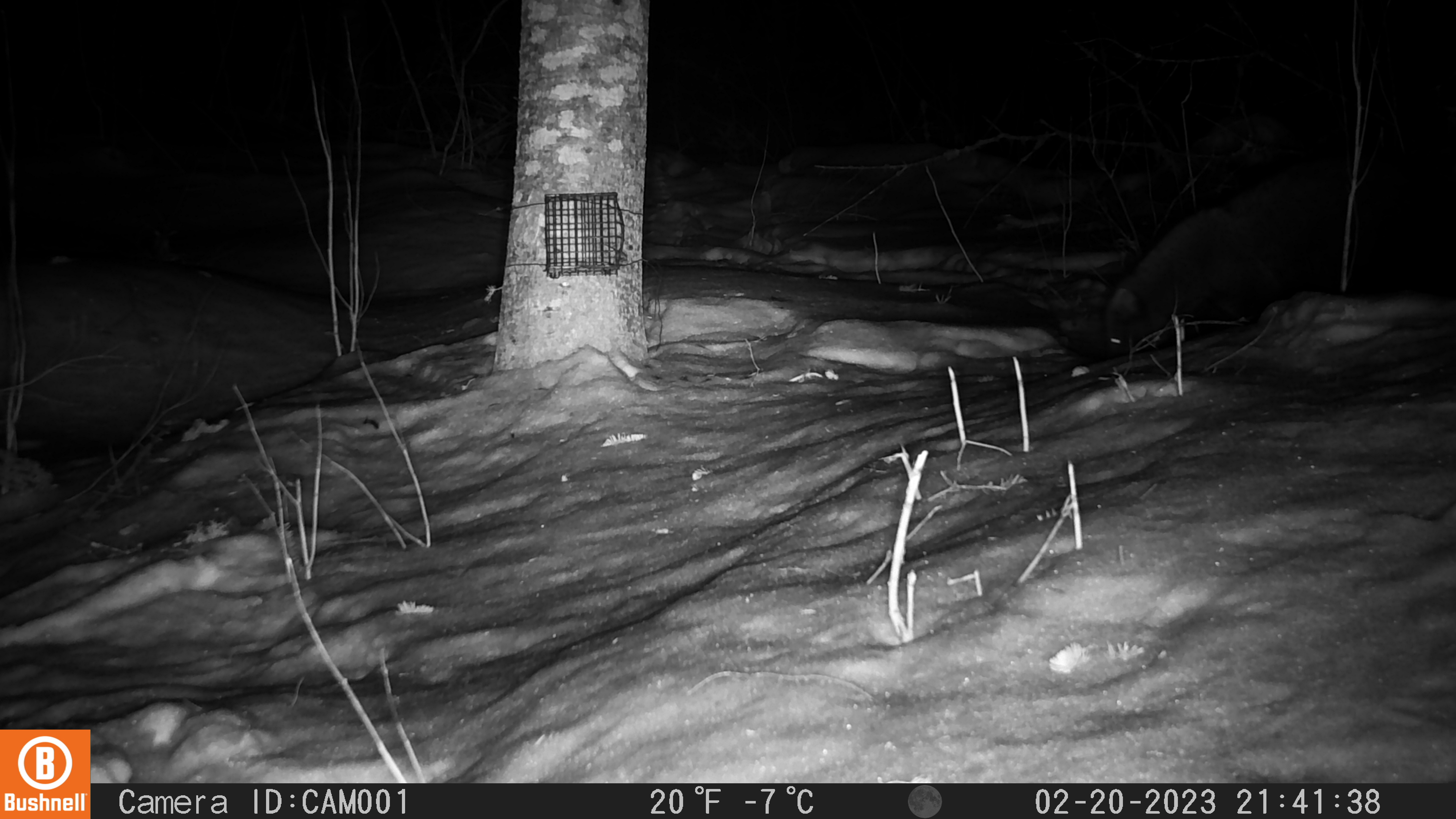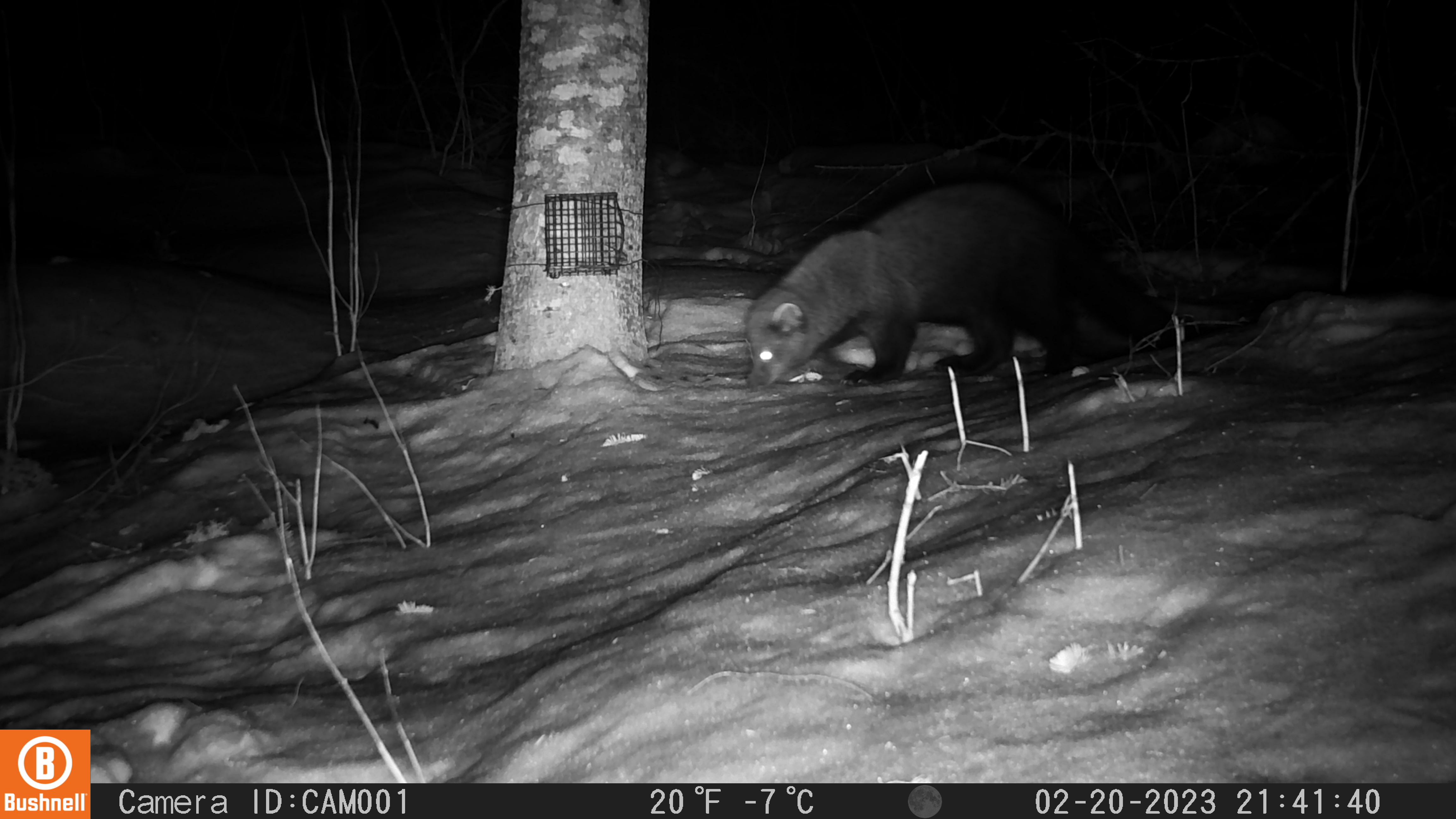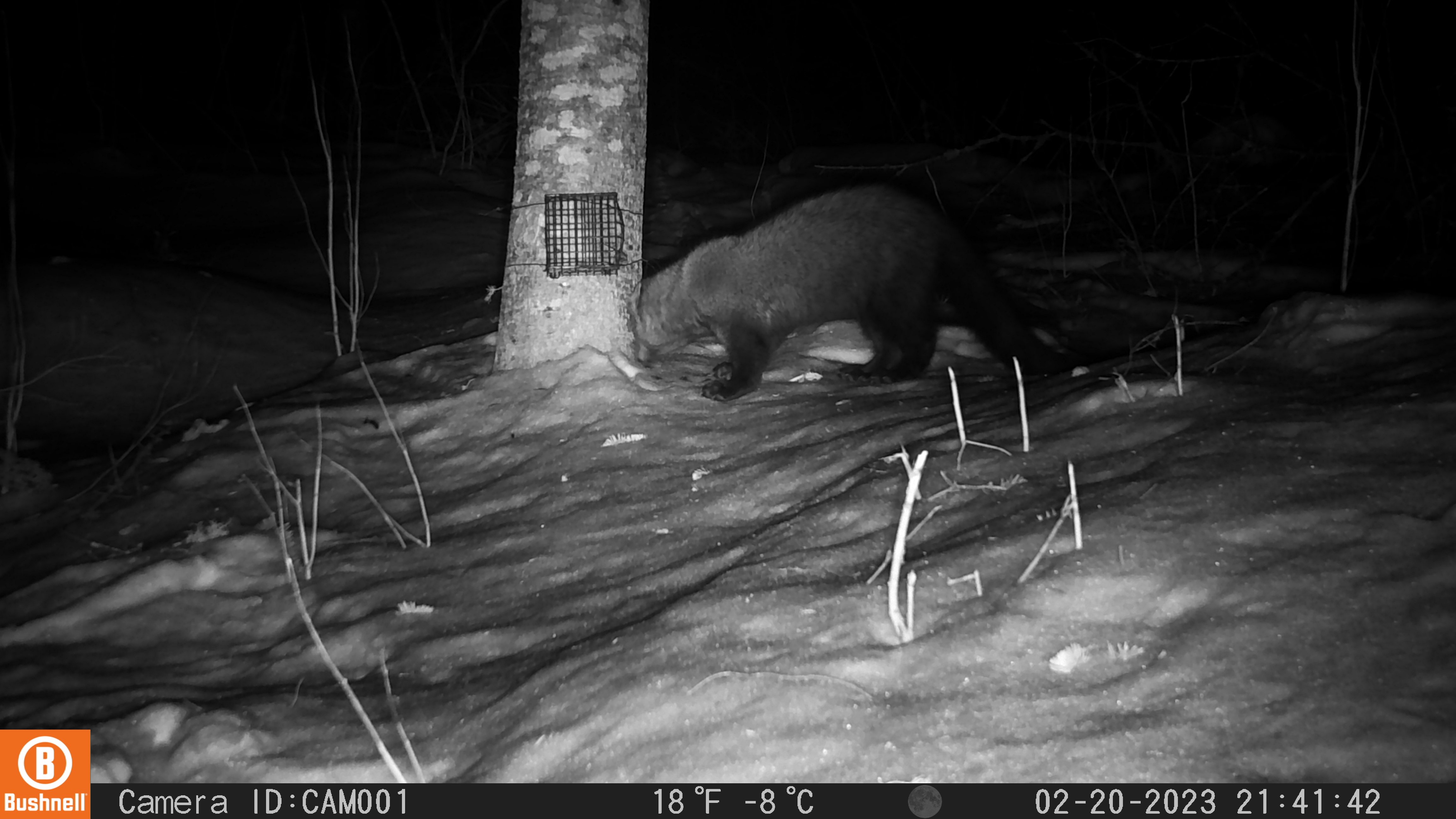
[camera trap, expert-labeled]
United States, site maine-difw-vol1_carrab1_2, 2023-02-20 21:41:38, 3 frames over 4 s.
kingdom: Animalia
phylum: Chordata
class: Mammalia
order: Carnivora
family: Mustelidae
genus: Pekania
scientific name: Pekania pennanti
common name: fisher